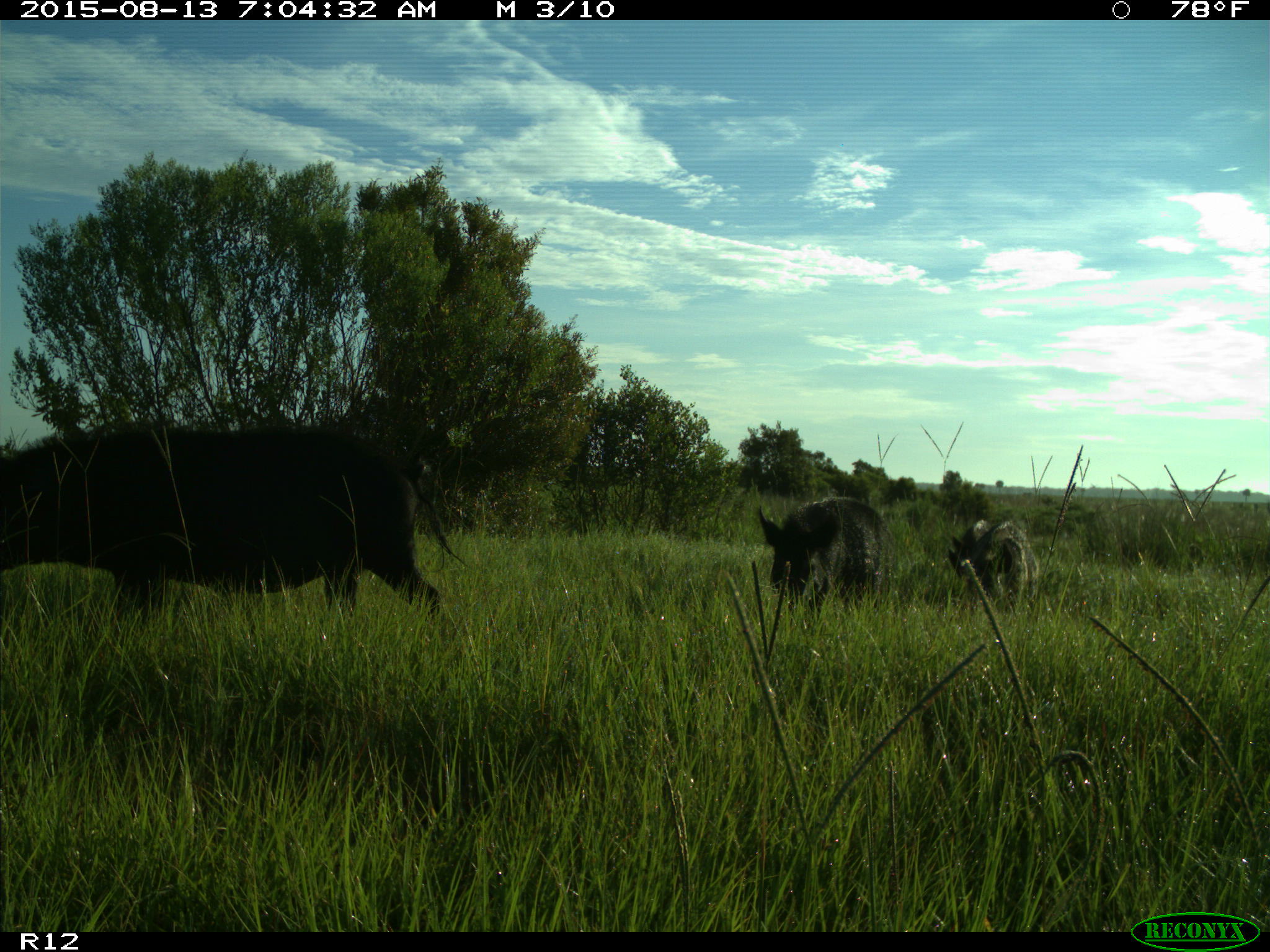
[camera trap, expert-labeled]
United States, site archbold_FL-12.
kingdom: Animalia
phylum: Chordata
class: Mammalia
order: Artiodactyla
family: Suidae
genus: Sus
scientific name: Sus scrofa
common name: wild boar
Sus scrofa (wild boar).